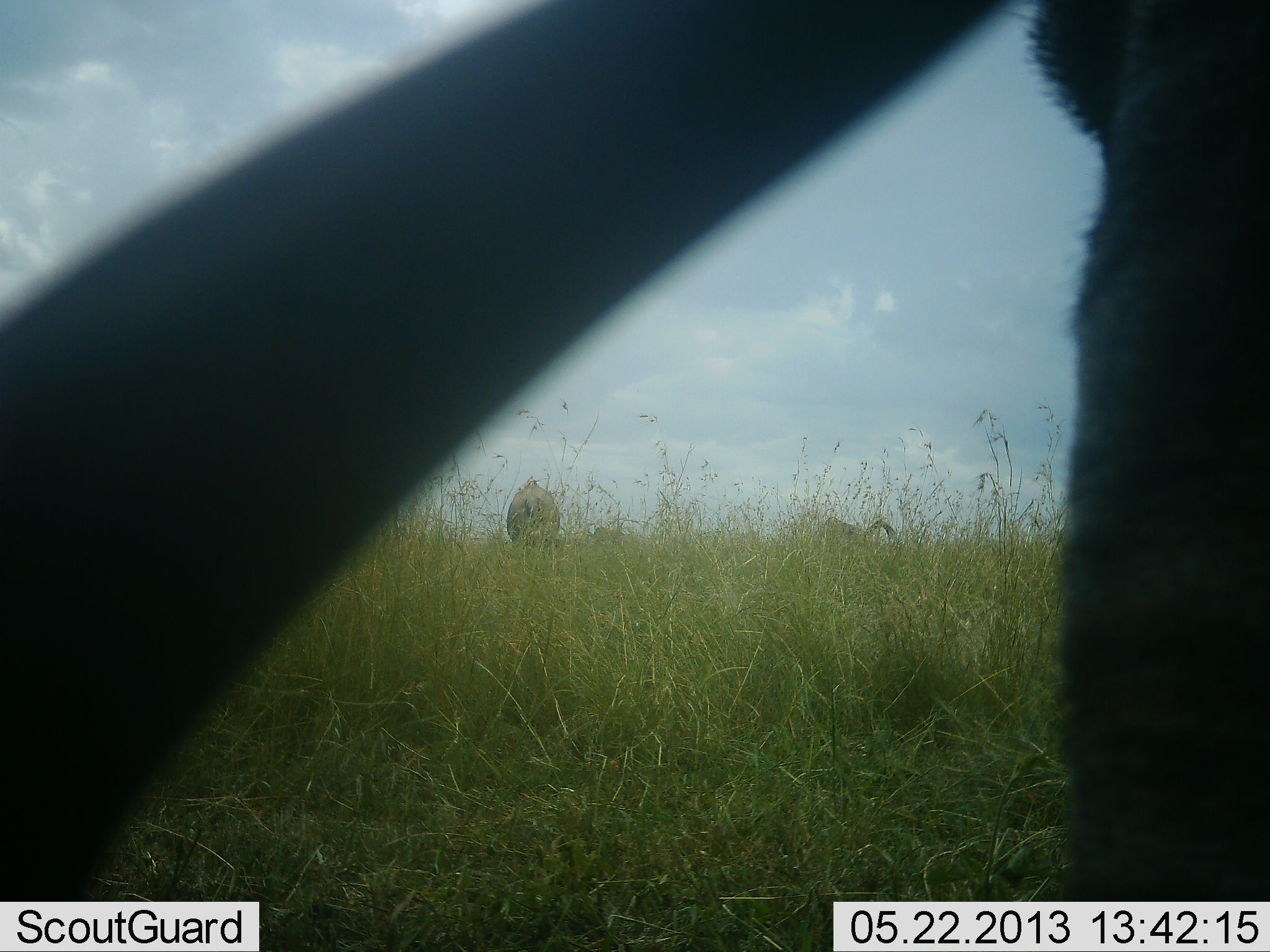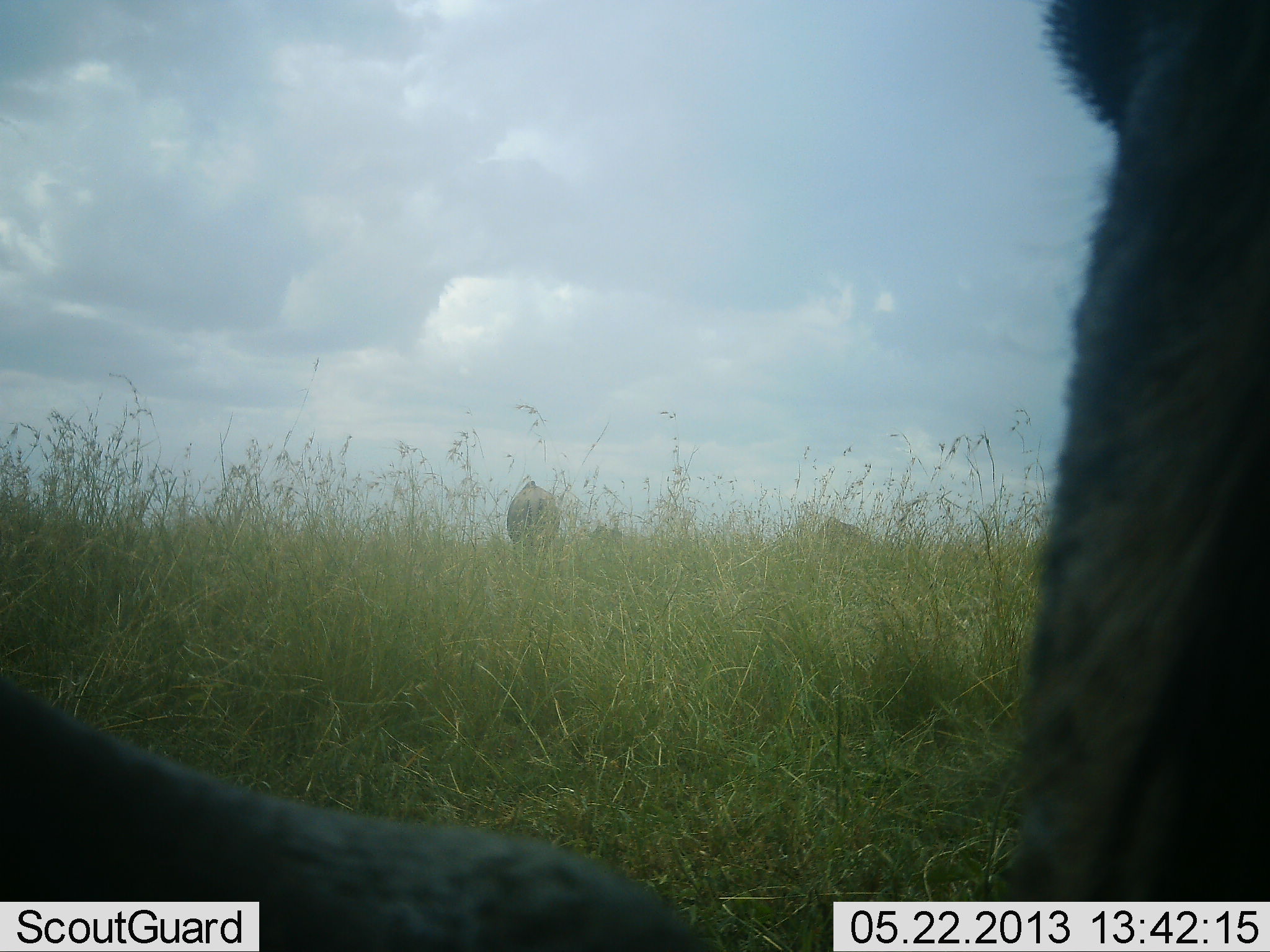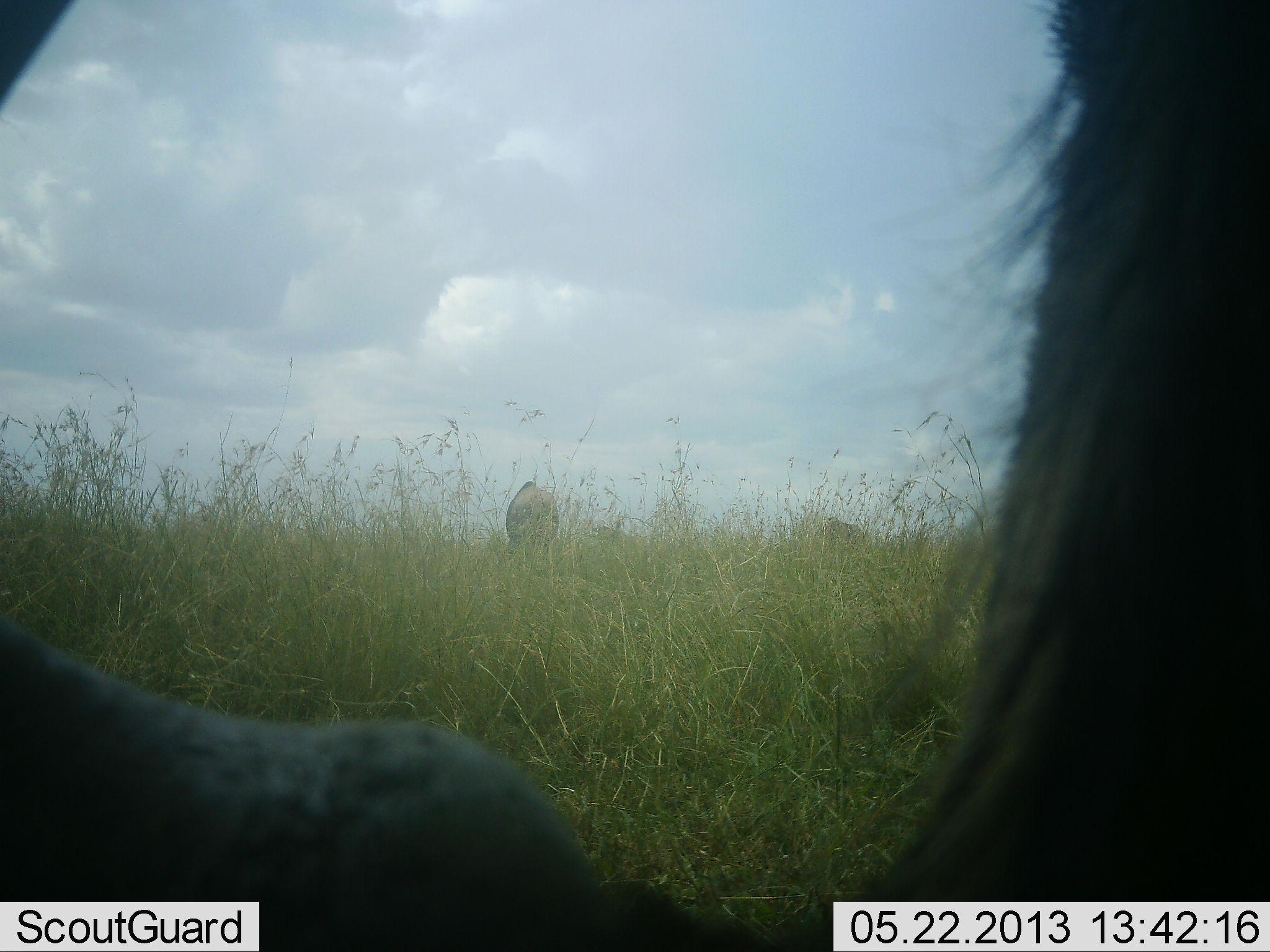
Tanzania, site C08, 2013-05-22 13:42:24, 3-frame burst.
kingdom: Animalia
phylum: Chordata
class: Mammalia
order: Artiodactyla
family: Bovidae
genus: Connochaetes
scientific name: Connochaetes taurinus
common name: blue wildebeest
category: wildebeest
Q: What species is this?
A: Wildebeest (blue wildebeest) (Connochaetes taurinus).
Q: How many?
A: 3.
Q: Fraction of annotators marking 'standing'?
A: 100%.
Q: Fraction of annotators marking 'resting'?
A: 50%.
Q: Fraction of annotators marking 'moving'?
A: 17%.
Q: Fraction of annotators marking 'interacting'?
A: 0%.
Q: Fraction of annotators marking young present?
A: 0%.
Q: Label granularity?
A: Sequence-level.